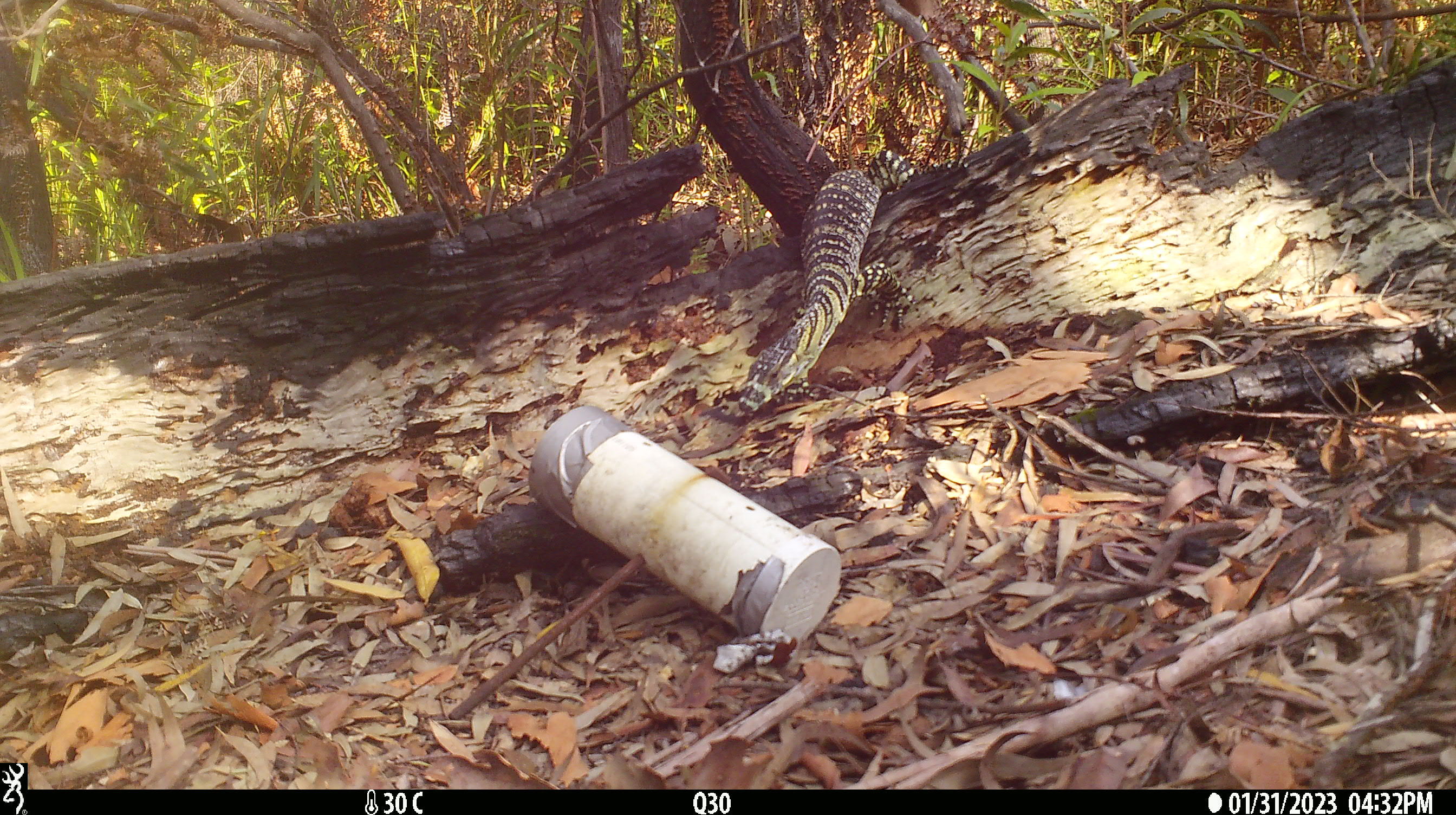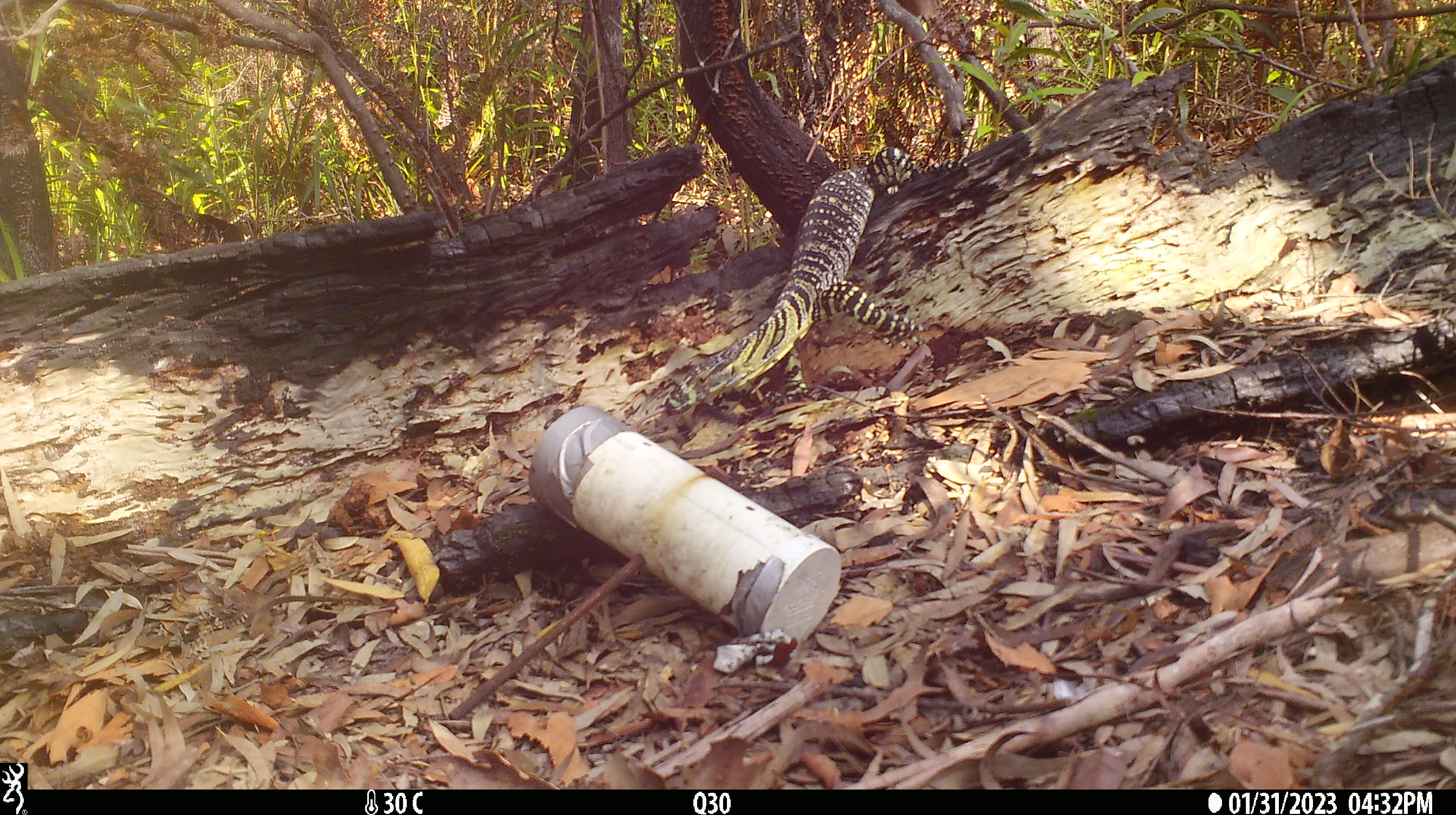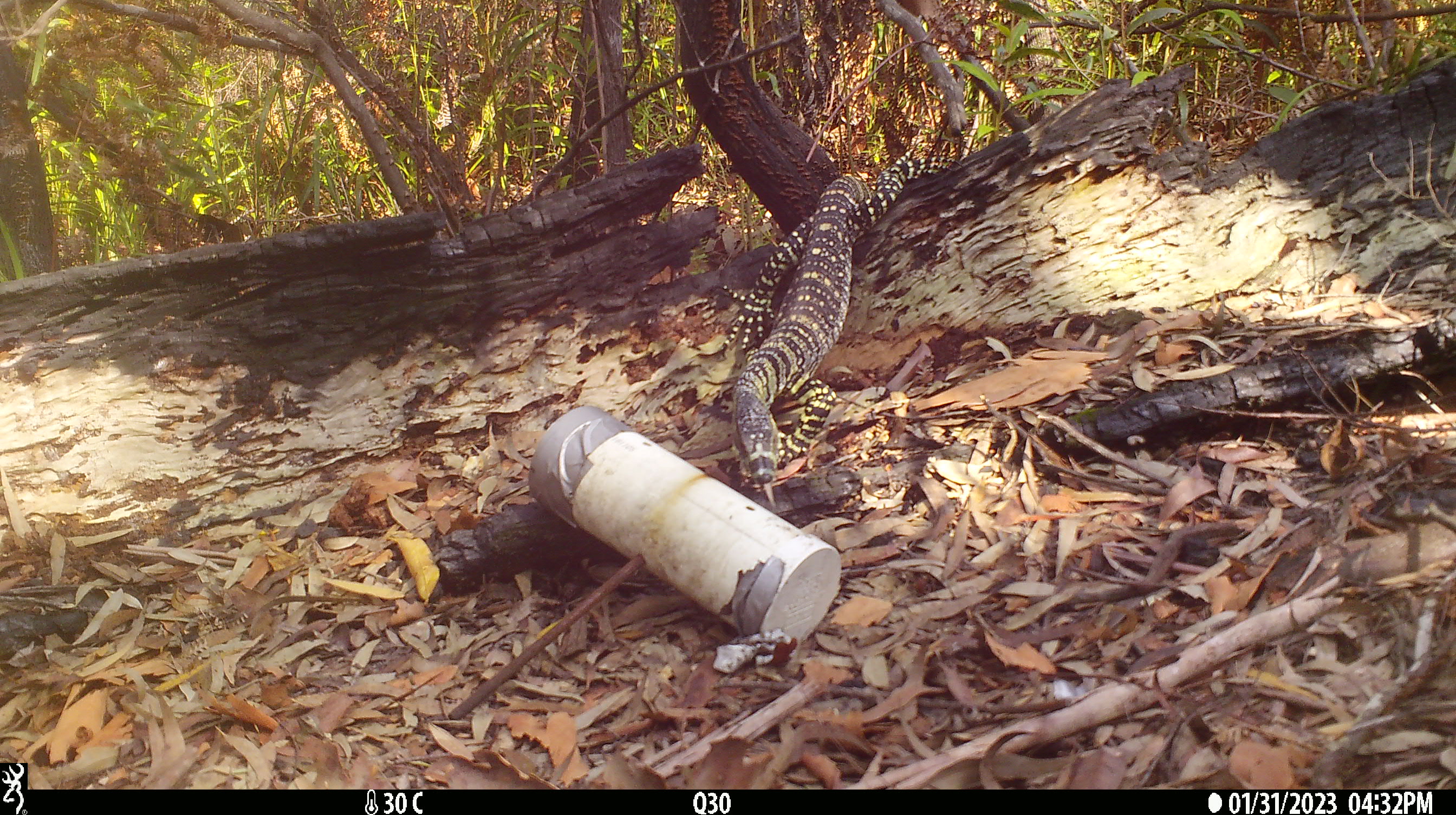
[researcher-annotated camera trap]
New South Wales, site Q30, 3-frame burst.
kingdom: Animalia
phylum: Chordata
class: Reptilia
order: Squamata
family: Varanidae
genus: Varanus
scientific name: Varanus varius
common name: lace monitor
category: goanna